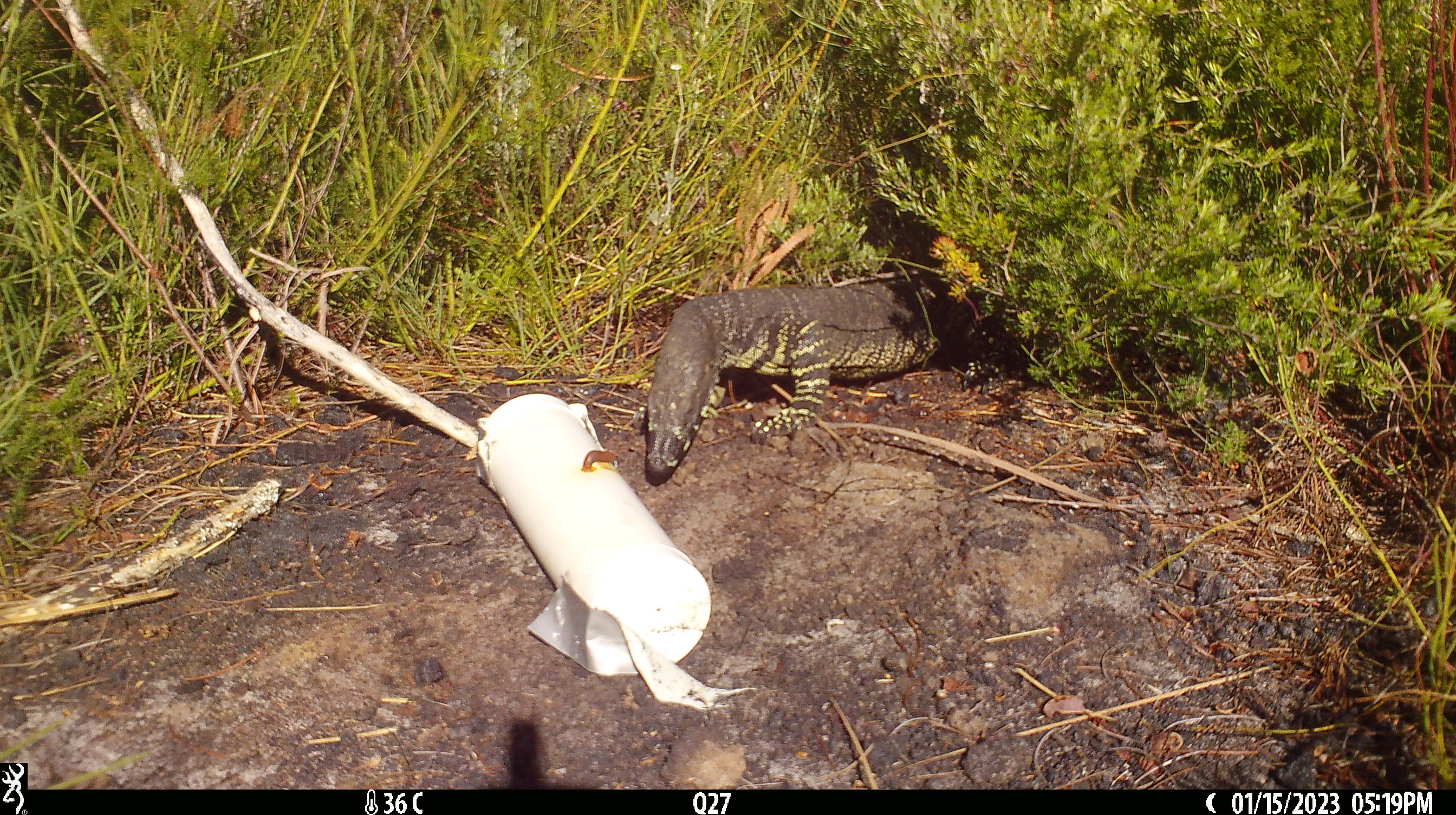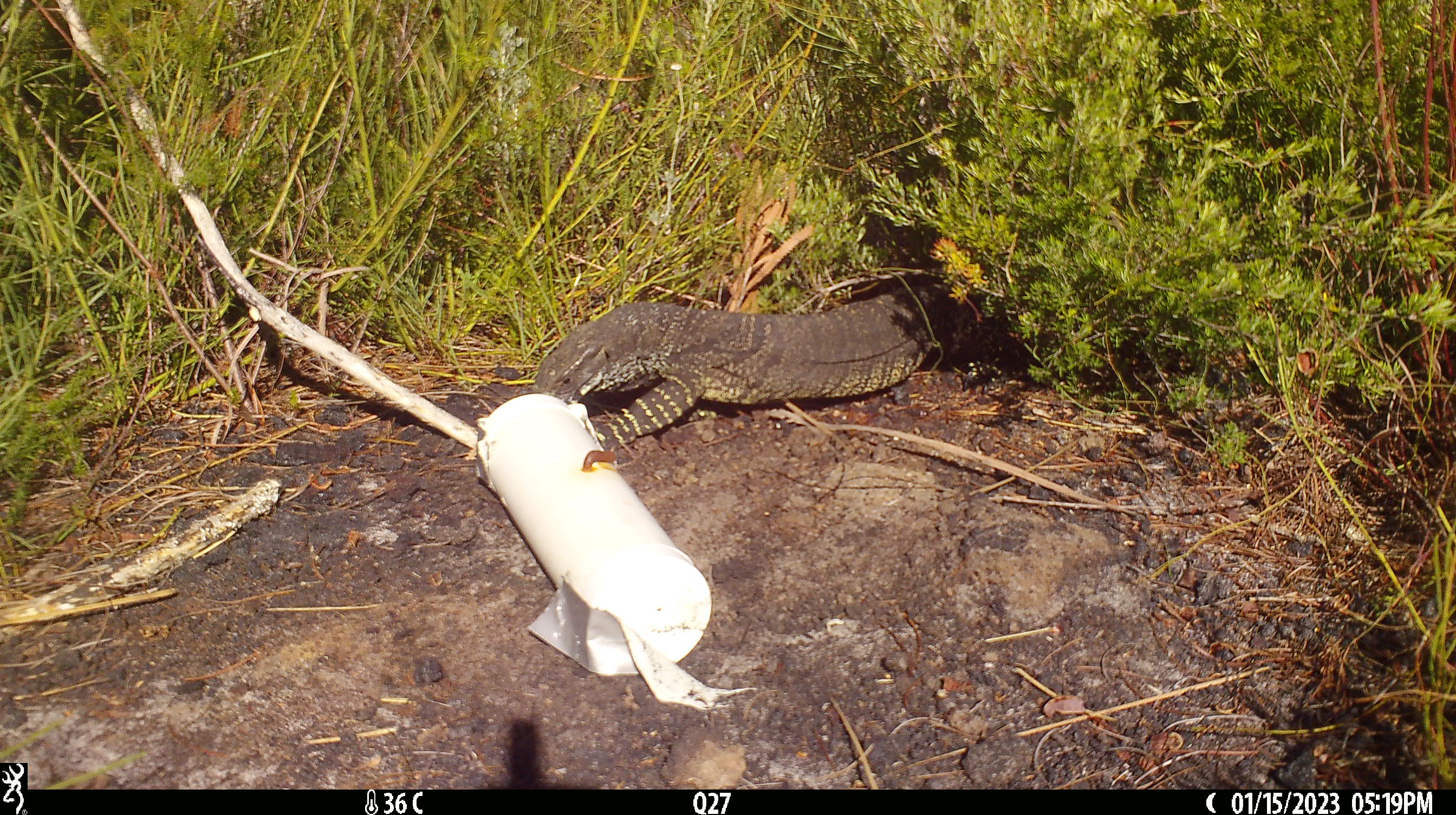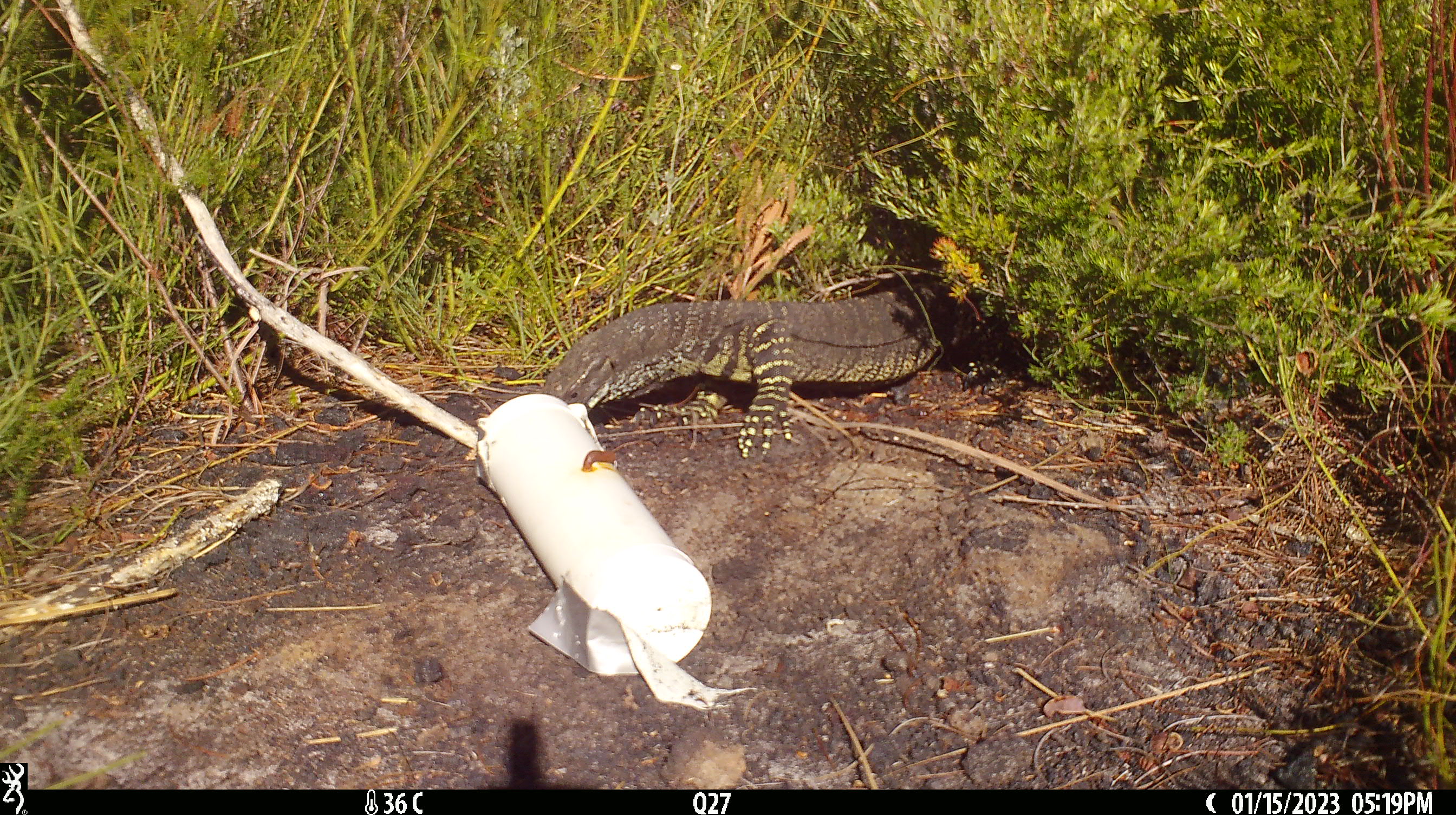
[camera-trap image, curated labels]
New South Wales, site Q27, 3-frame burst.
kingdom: Animalia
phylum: Chordata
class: Reptilia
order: Squamata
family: Varanidae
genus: Varanus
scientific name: Varanus varius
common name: lace monitor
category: goanna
Goanna (lace monitor) (Varanus varius).